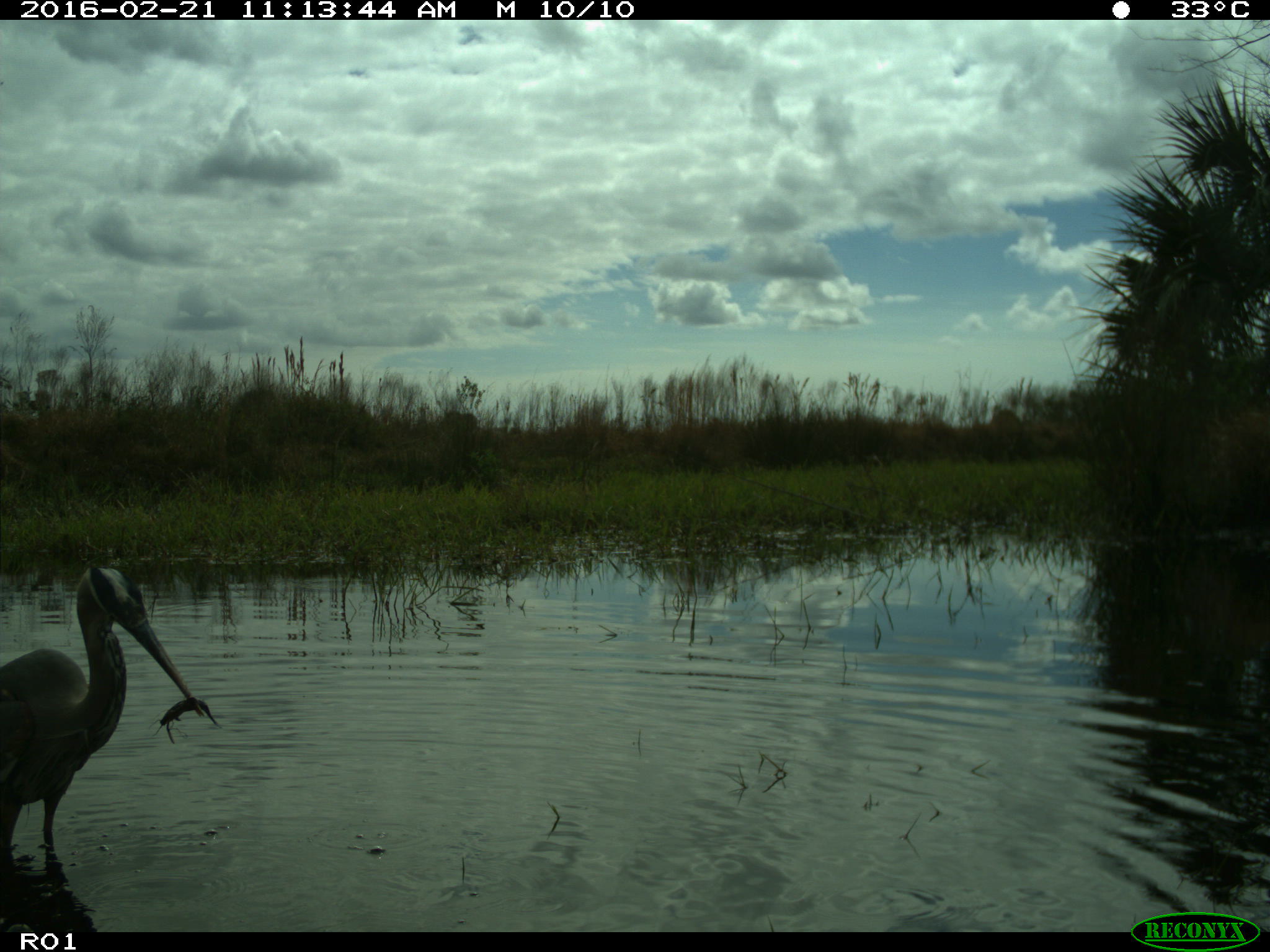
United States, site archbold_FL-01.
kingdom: Animalia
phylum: Chordata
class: Aves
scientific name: Aves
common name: birds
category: unidentified bird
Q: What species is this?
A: Unidentified bird (birds) (Aves).